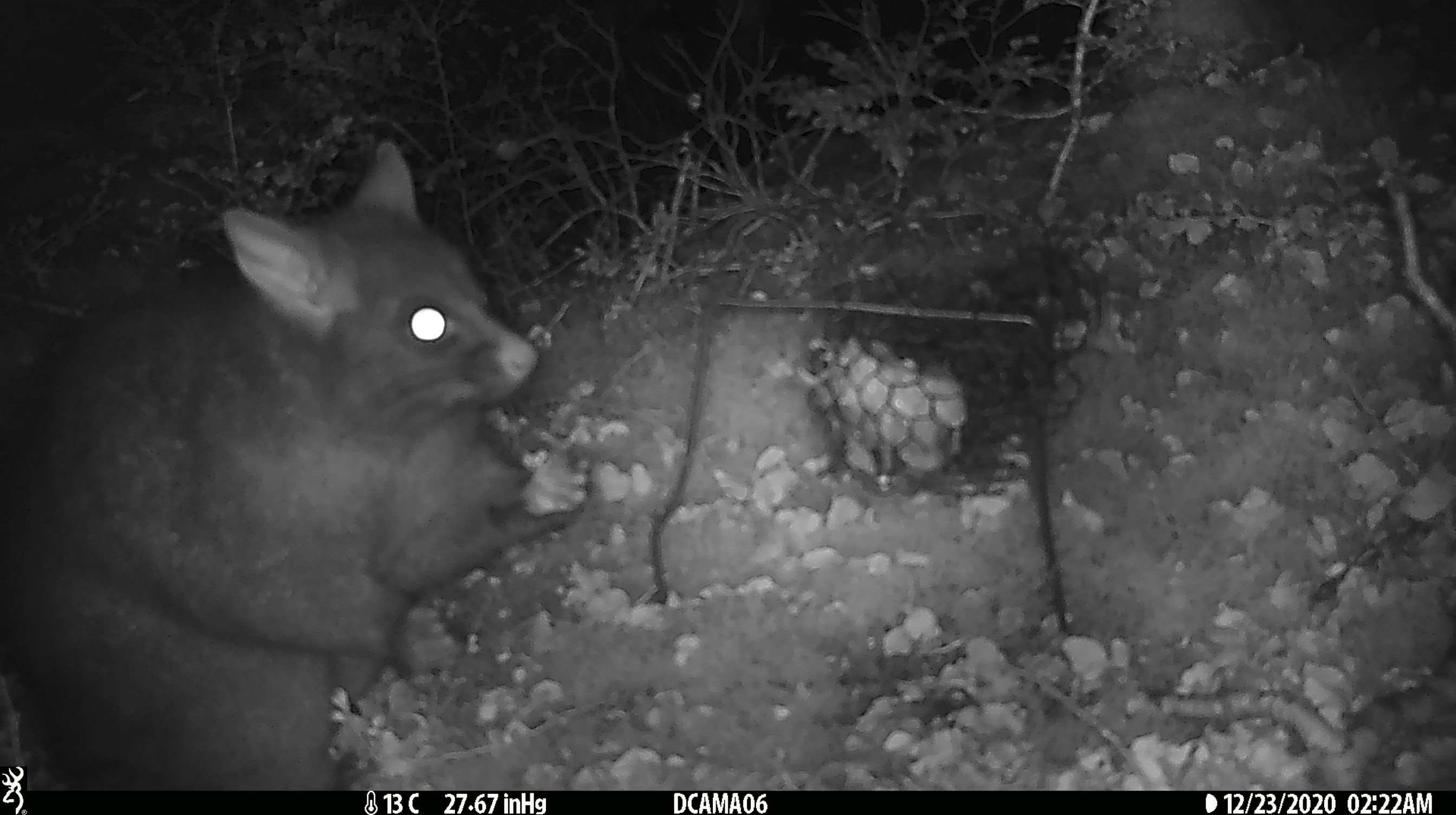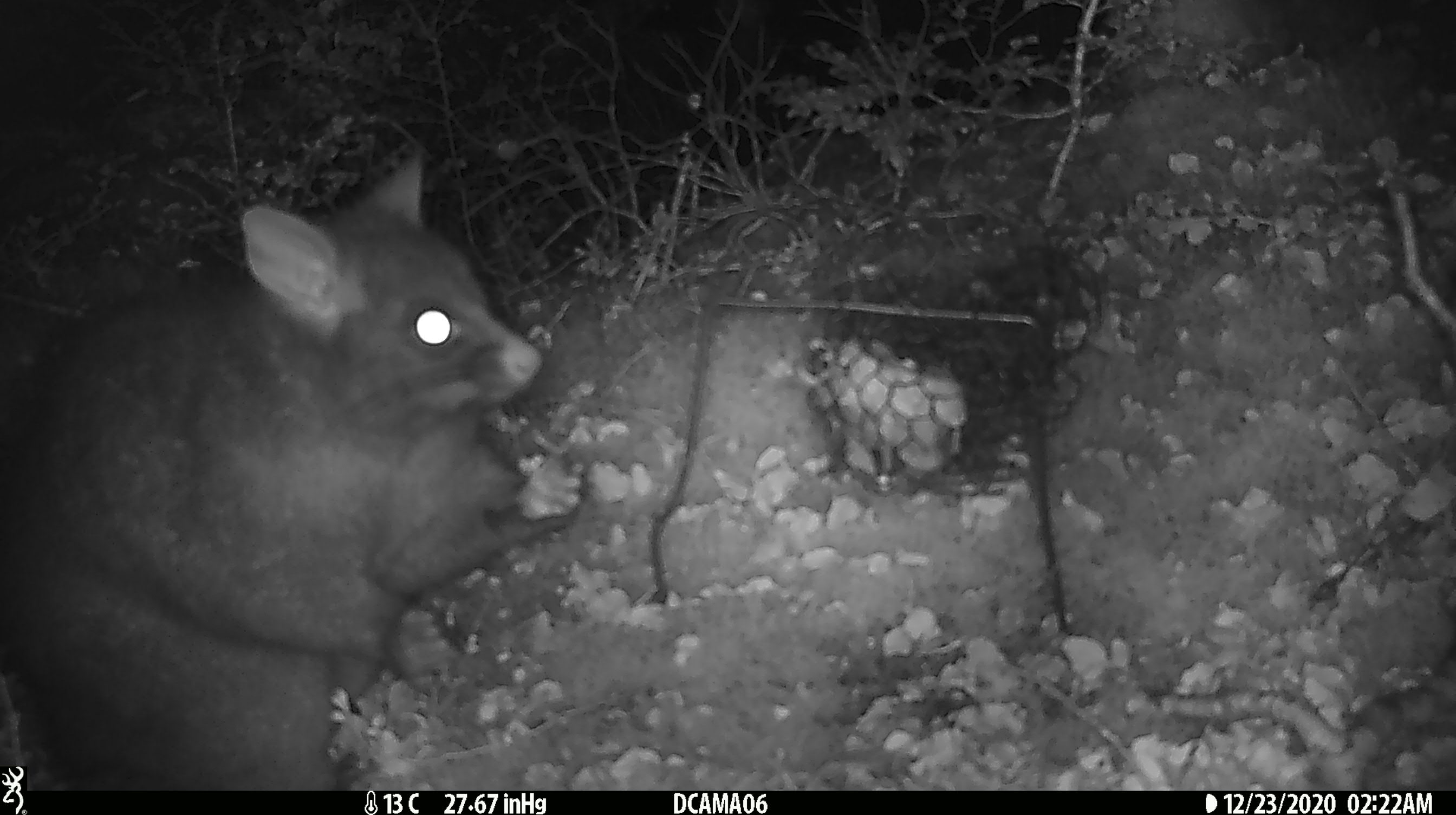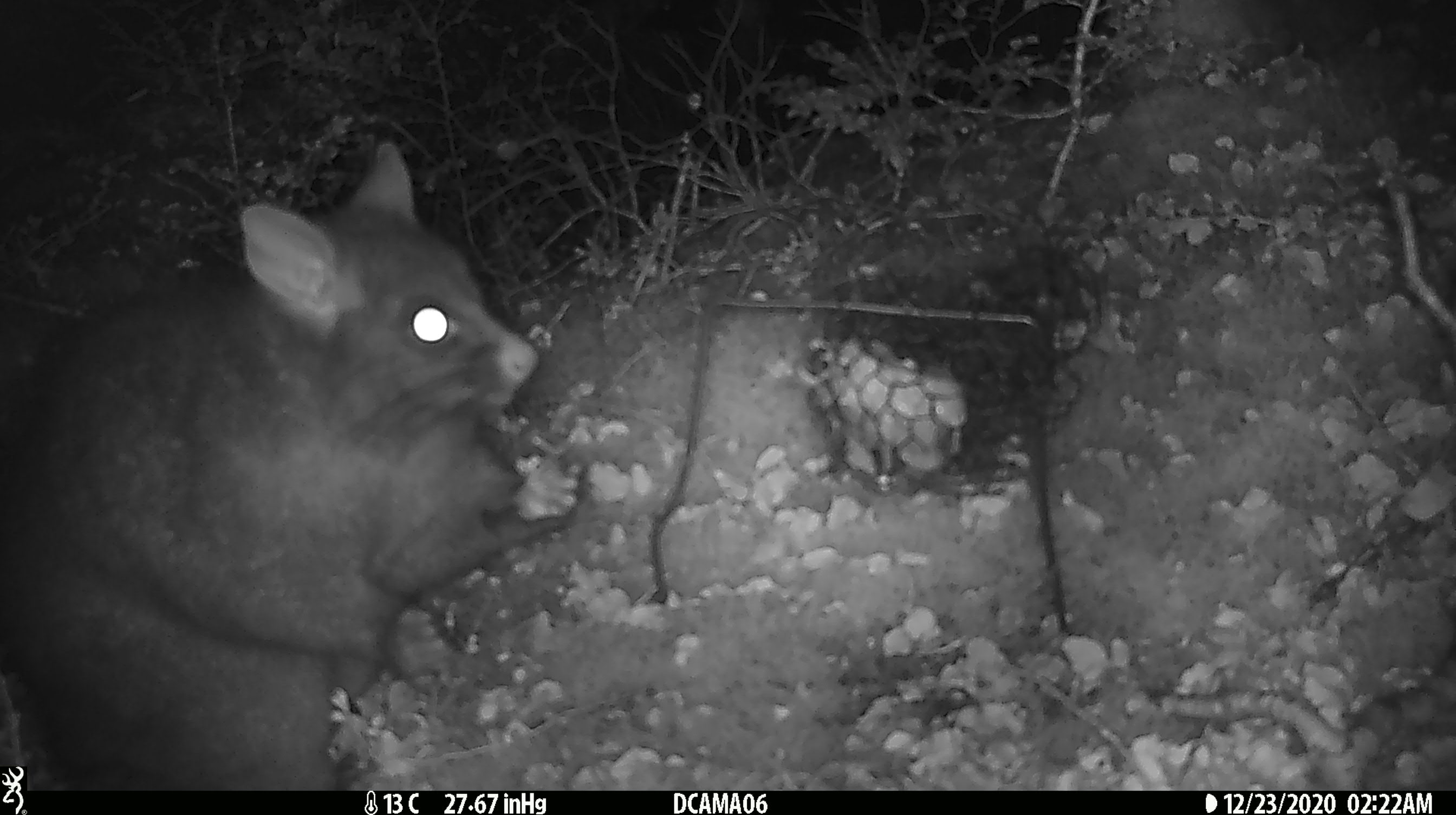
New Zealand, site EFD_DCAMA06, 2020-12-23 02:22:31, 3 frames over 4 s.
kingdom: Animalia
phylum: Chordata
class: Mammalia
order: Diprotodontia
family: Phalangeridae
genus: Trichosurus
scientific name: Trichosurus vulpecula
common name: common brushtail possum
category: possum